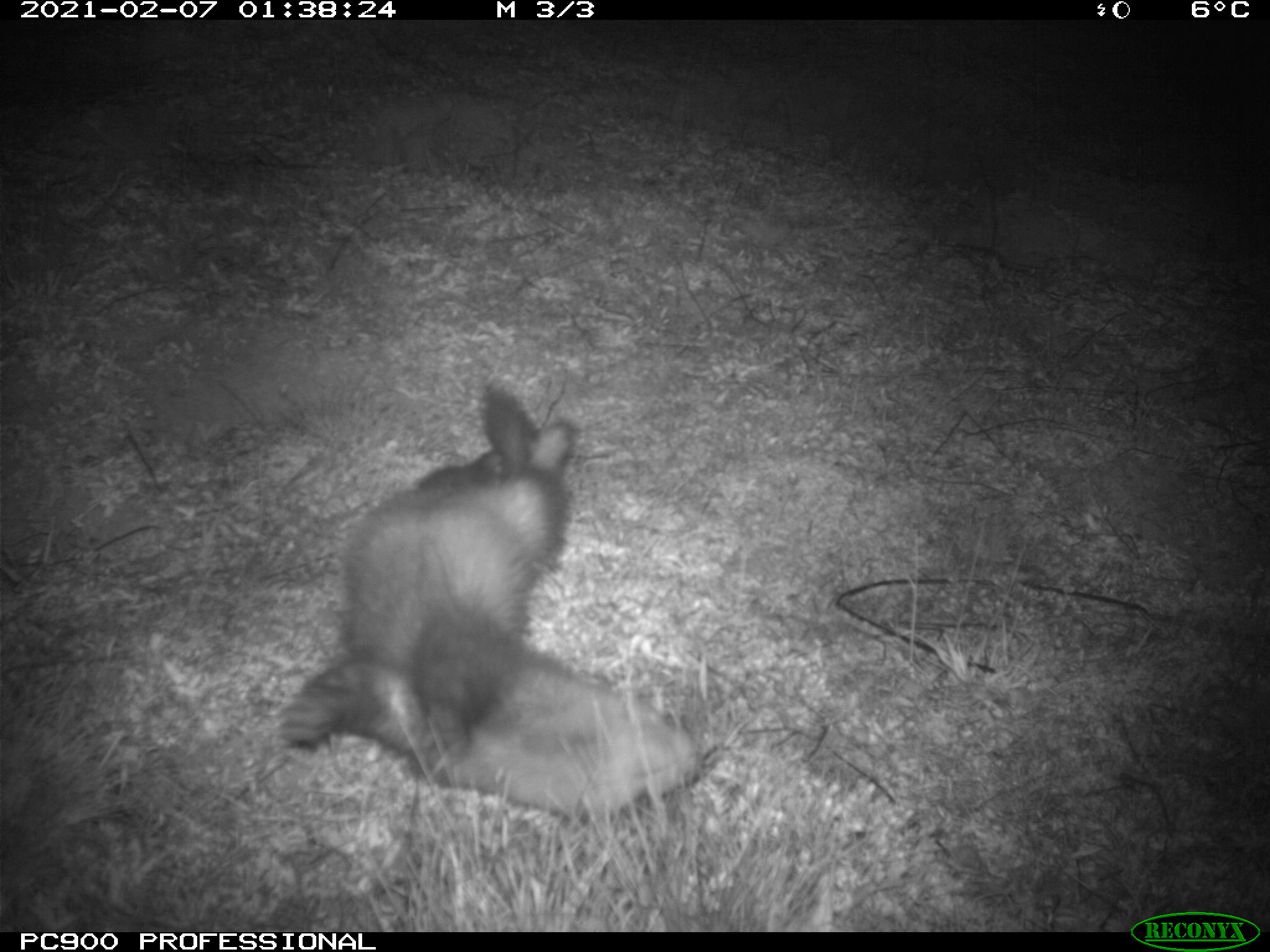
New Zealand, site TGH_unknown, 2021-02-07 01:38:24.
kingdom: Animalia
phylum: Chordata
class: Mammalia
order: Carnivora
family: Mustelidae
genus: Mustela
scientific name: Mustela furo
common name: ferret